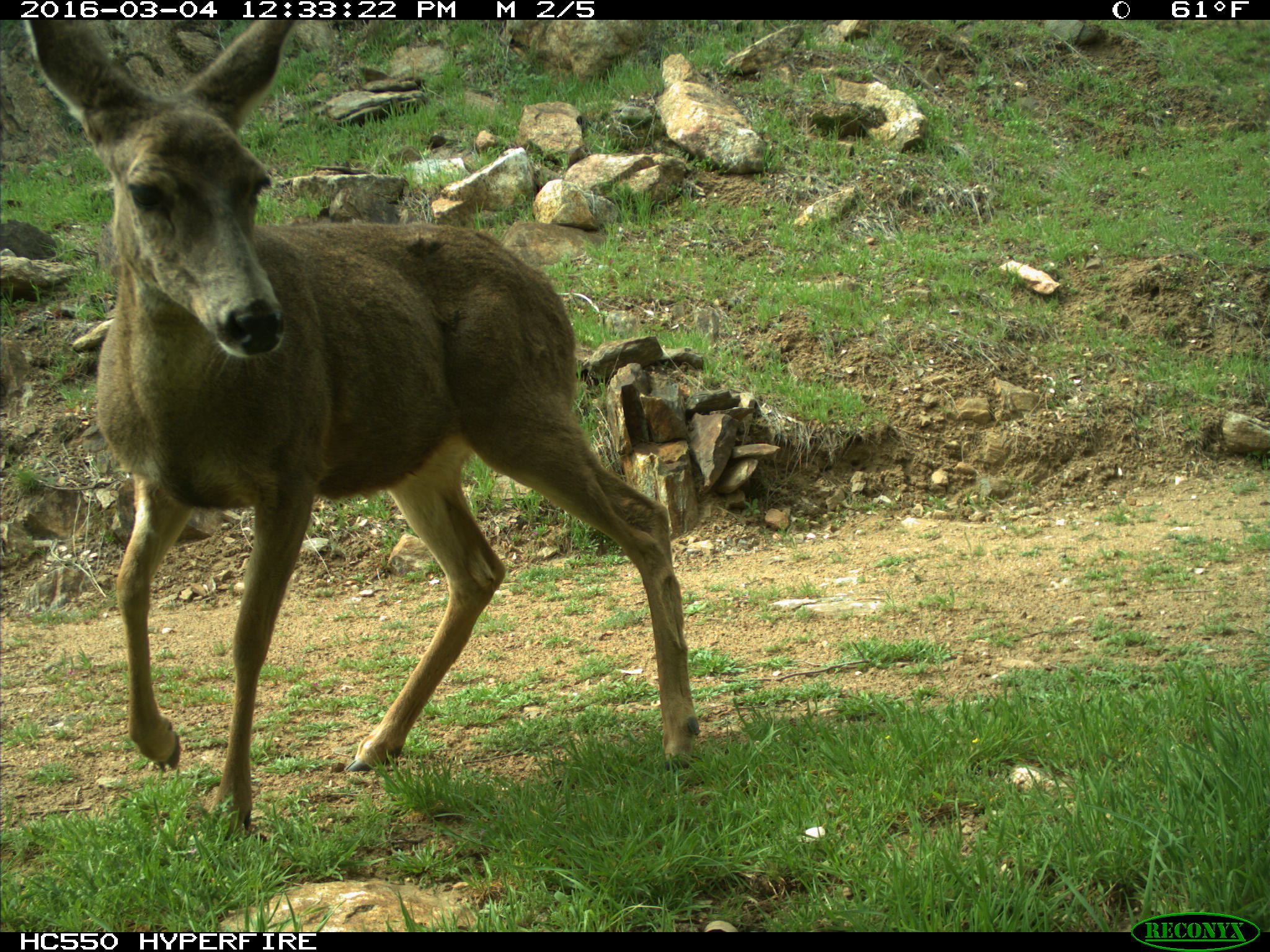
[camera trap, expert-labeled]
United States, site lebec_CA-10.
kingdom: Animalia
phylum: Chordata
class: Mammalia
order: Artiodactyla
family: Cervidae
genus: Odocoileus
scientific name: Odocoileus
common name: deer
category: unidentified deer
Unidentified deer (deer) (Odocoileus).